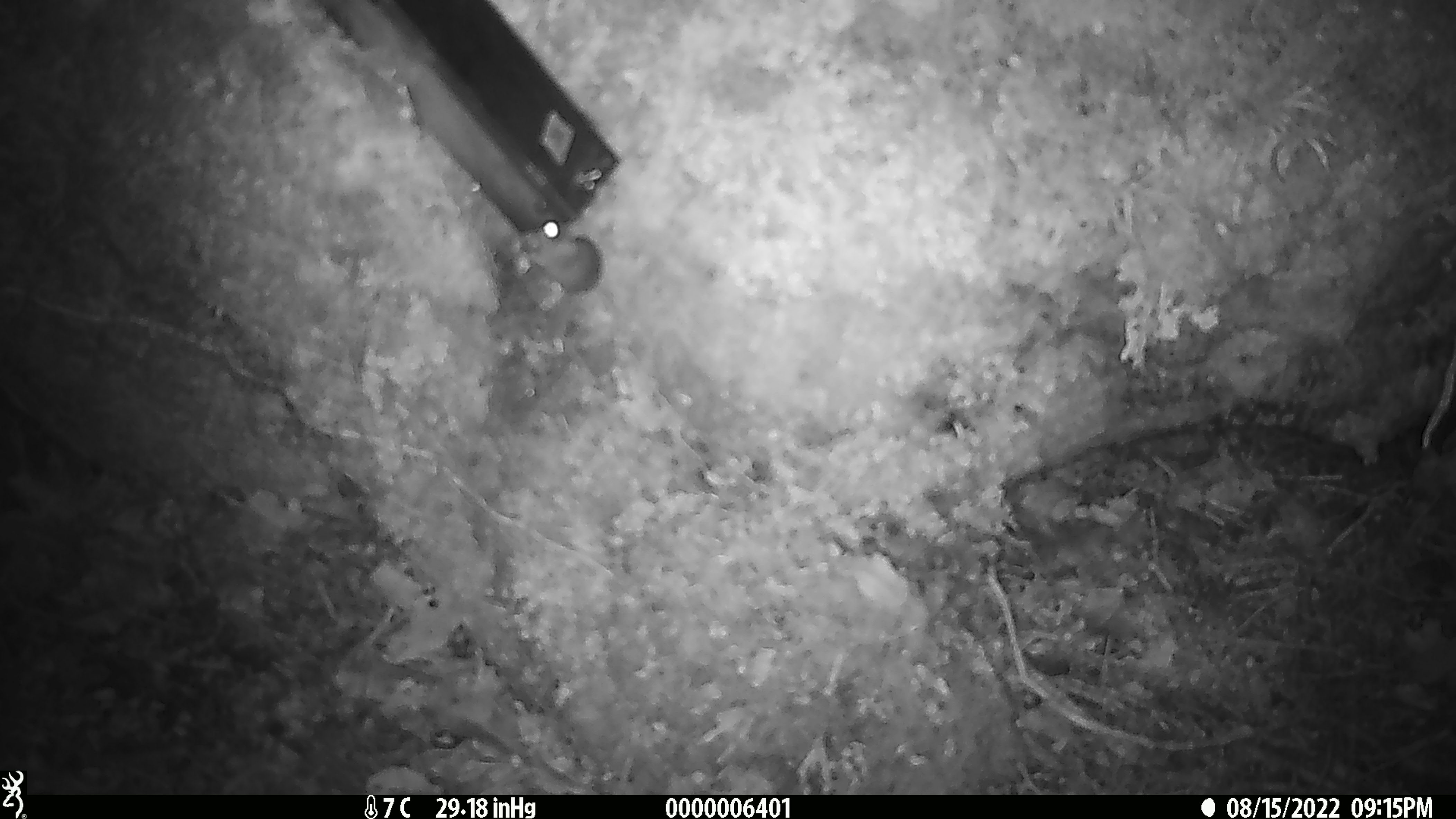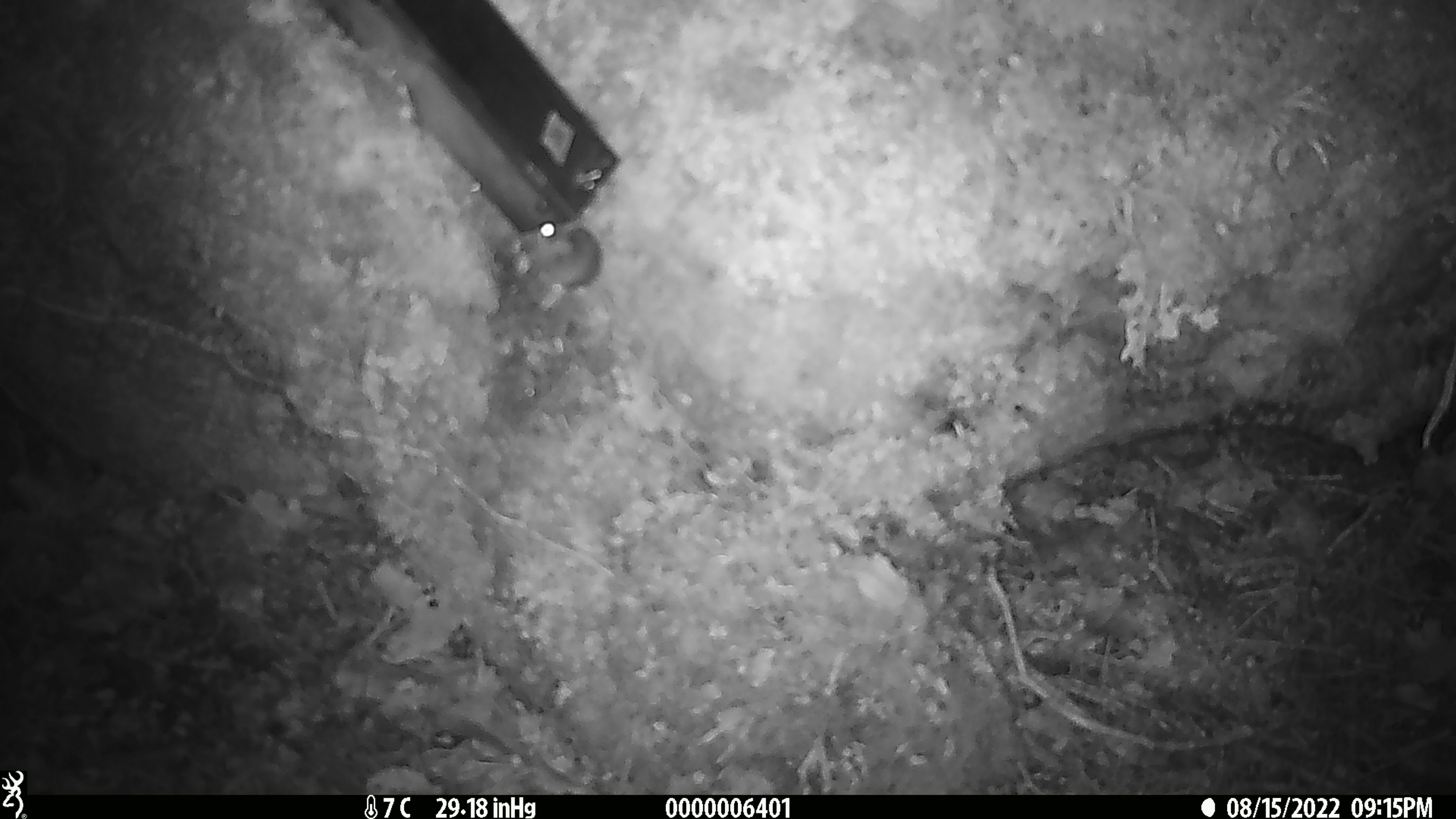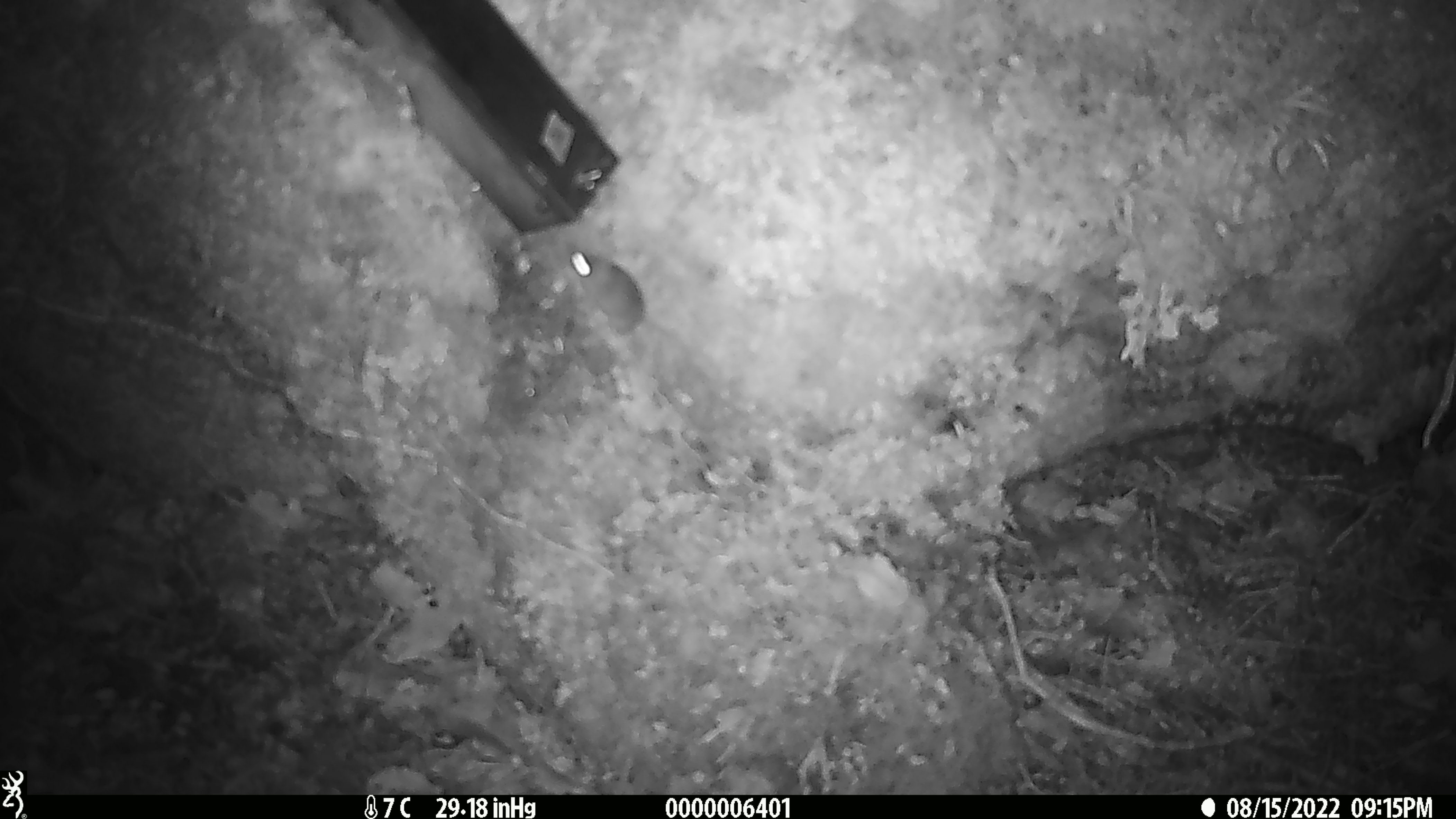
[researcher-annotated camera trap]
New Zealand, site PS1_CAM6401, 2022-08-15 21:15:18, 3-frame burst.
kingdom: Animalia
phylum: Chordata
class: Mammalia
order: Rodentia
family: Muridae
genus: Mus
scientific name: Mus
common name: mouse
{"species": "mouse (Mus)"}